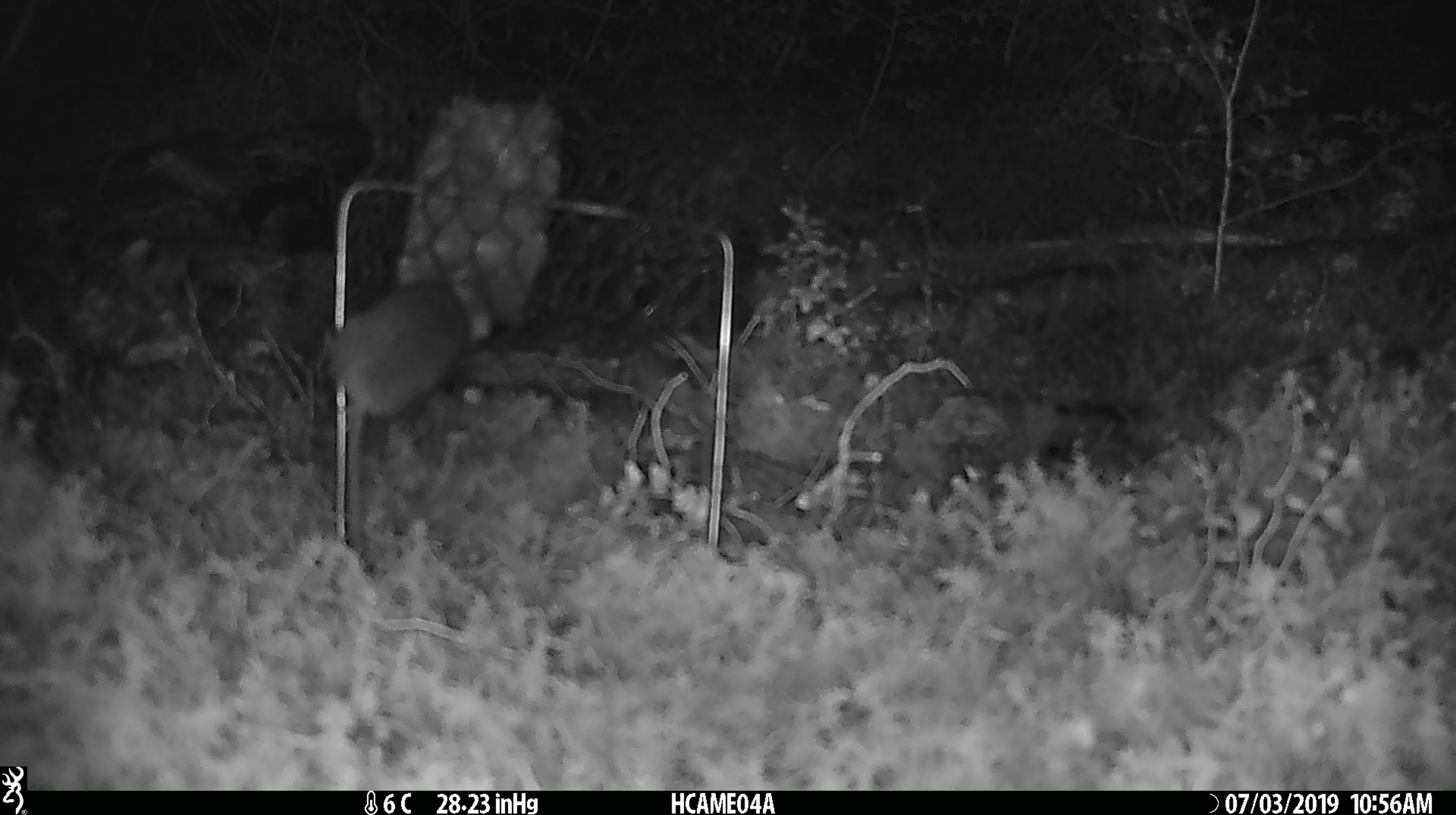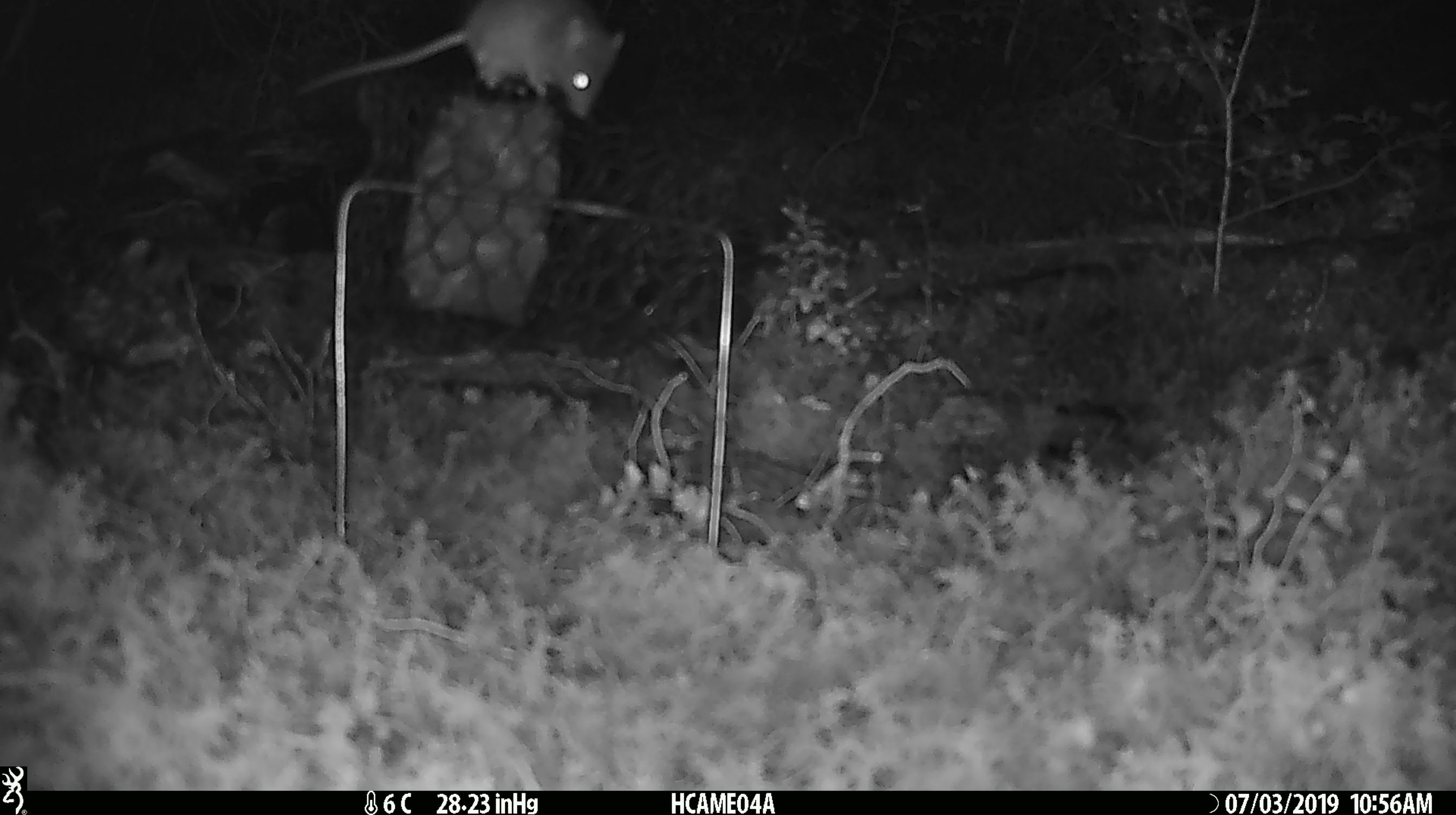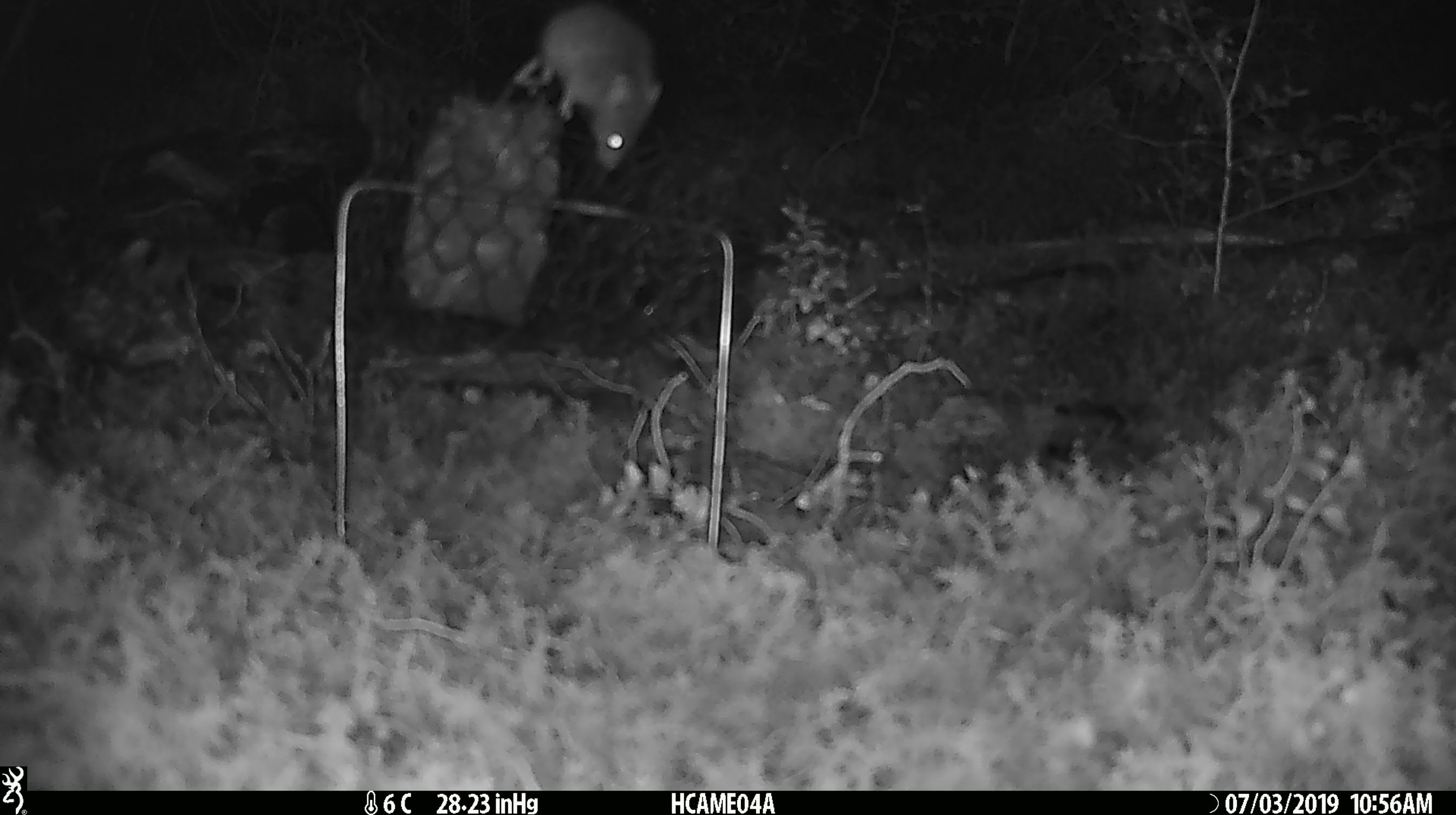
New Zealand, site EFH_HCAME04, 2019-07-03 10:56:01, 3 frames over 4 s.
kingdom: Animalia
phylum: Chordata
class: Mammalia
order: Rodentia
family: Muridae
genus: Mus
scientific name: Mus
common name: mouse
Mouse (Mus).